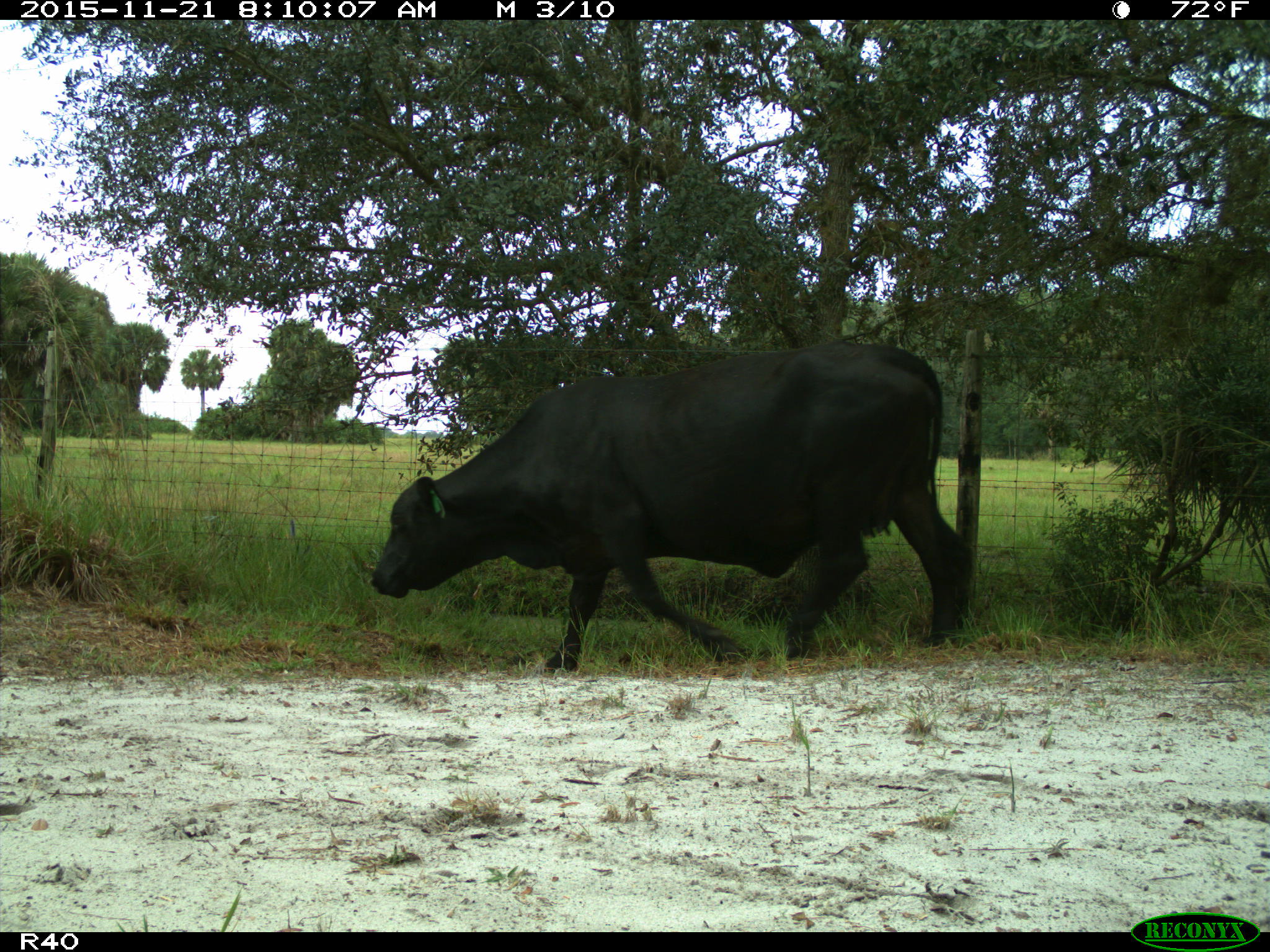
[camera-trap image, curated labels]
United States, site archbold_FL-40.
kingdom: Animalia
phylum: Chordata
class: Mammalia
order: Artiodactyla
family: Bovidae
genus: Bos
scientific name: Bos taurus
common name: domestic cow